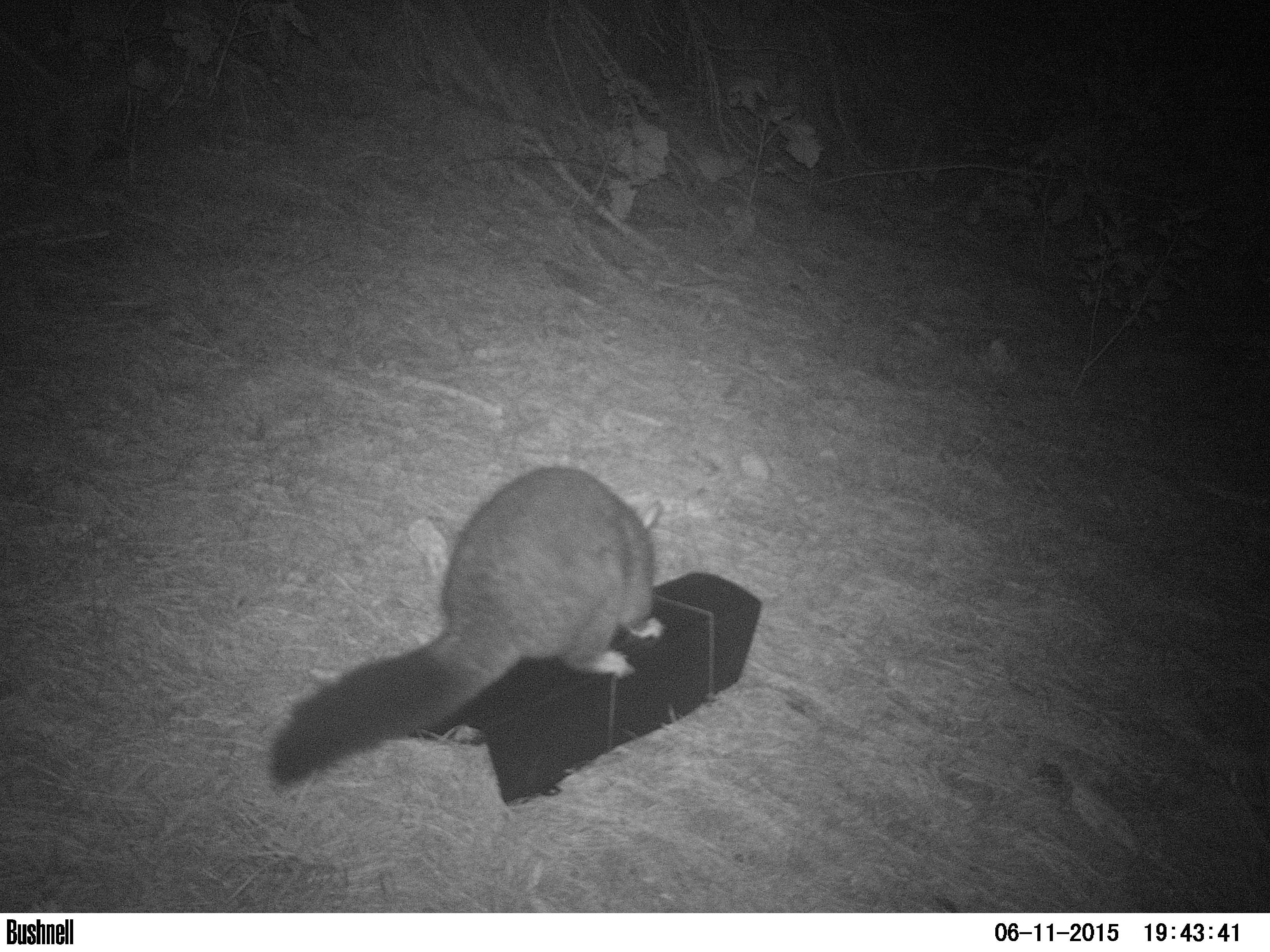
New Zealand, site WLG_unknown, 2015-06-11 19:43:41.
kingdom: Animalia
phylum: Chordata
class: Mammalia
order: Diprotodontia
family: Phalangeridae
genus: Trichosurus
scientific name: Trichosurus vulpecula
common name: common brushtail possum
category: possum